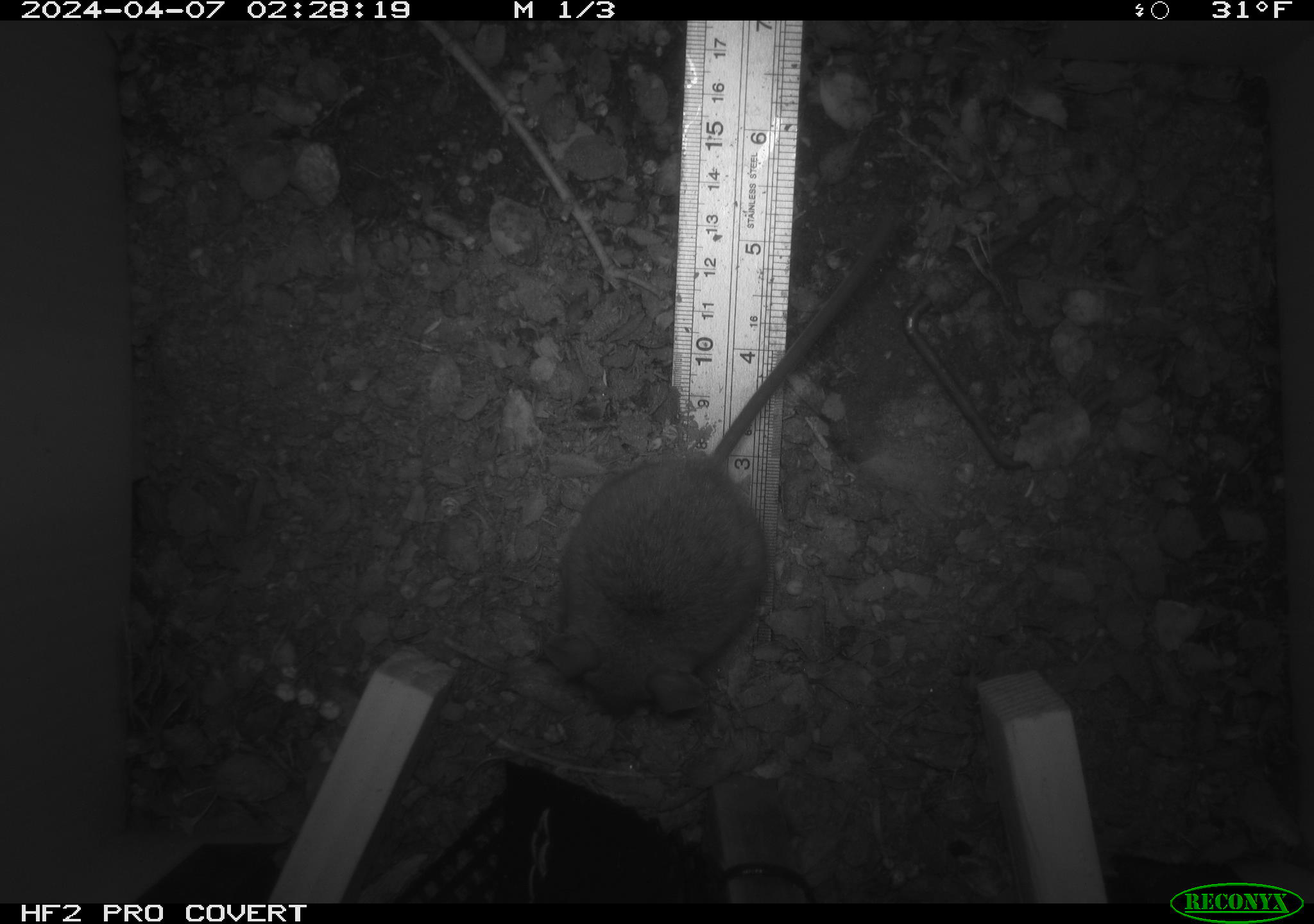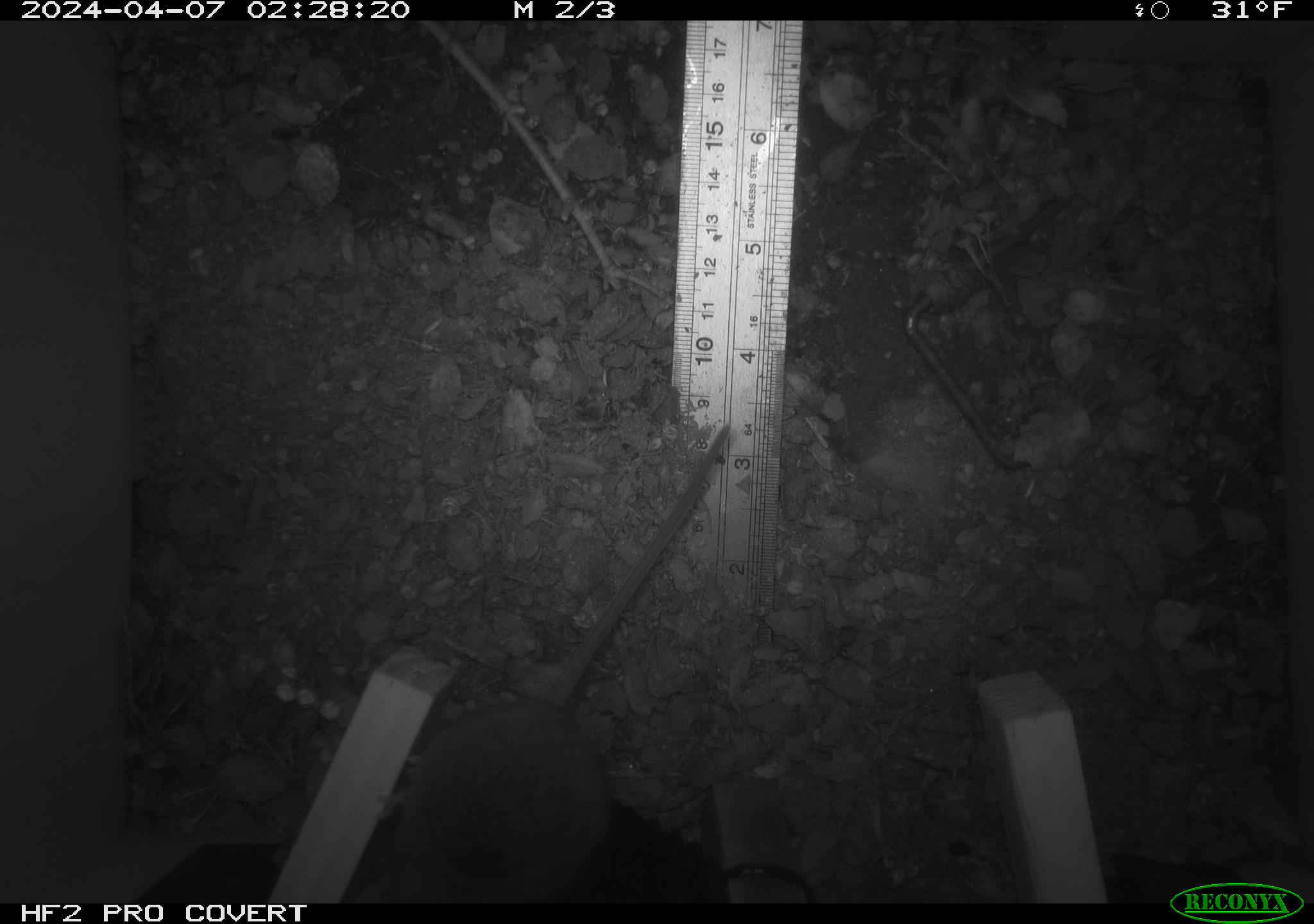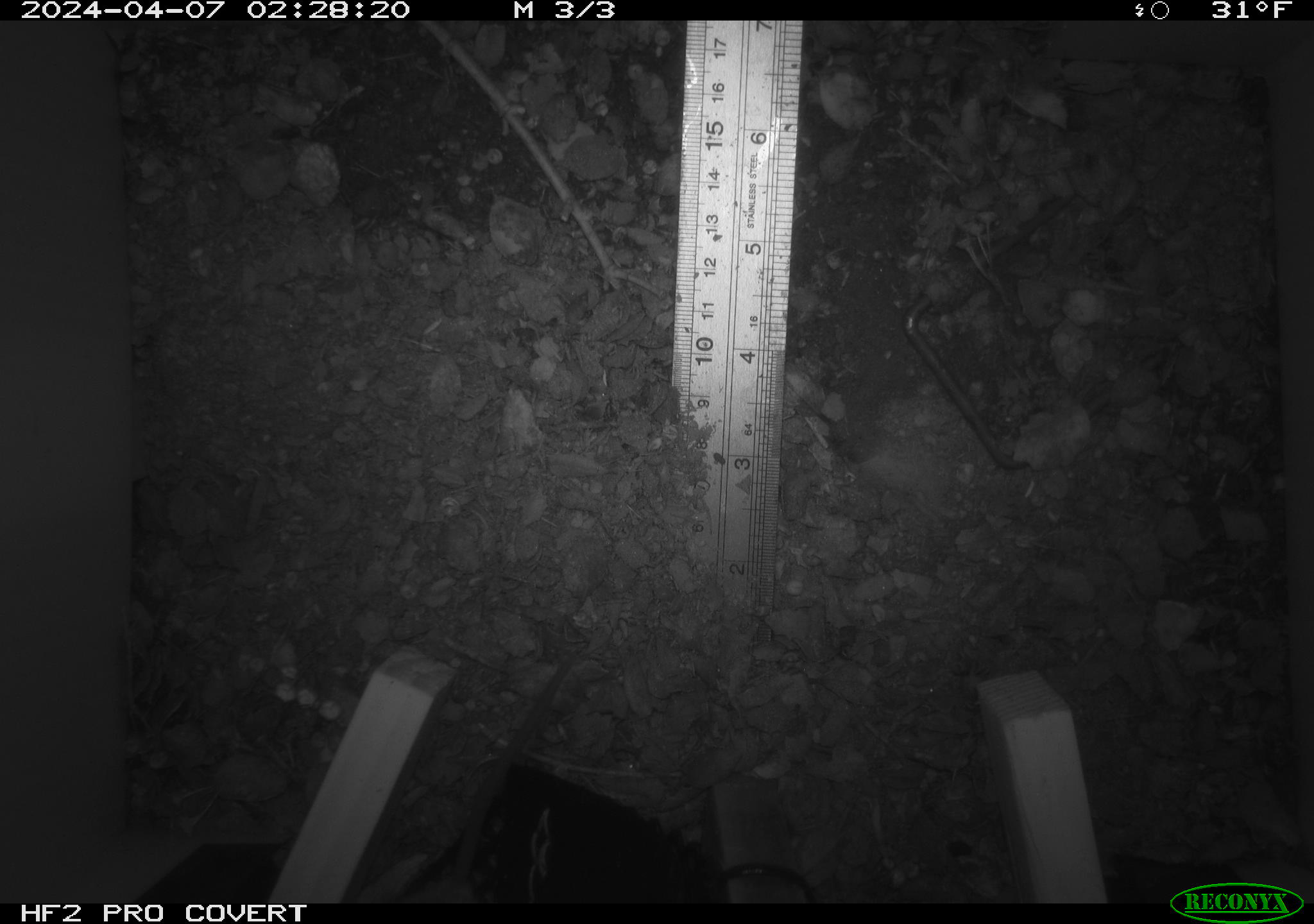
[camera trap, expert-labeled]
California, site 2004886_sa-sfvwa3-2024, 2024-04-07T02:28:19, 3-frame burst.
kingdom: Animalia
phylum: Chordata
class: Mammalia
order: Rodentia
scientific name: Rodentia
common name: mouse species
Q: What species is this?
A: Mouse species (Rodentia).